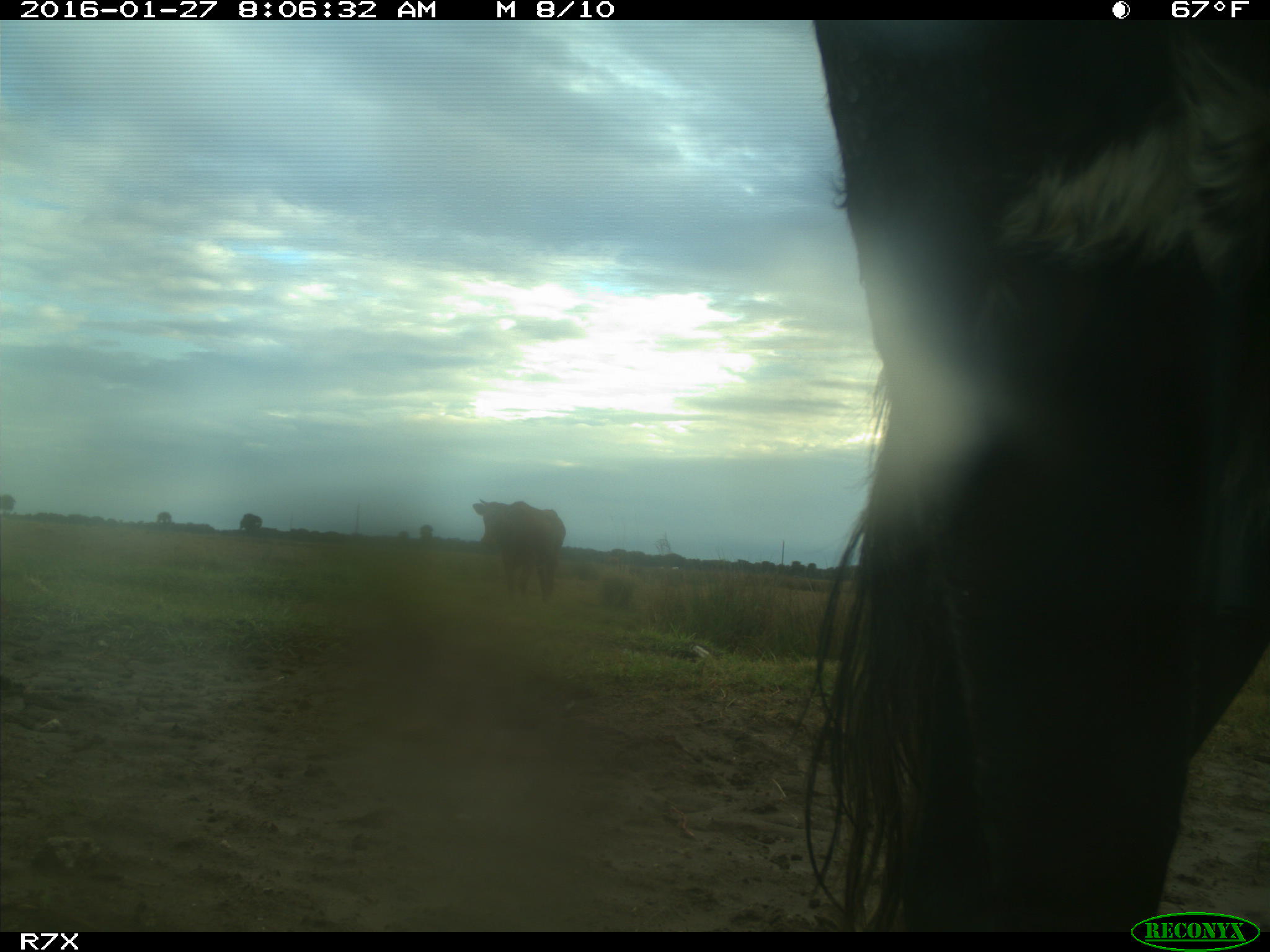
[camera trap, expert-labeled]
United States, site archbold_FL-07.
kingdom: Animalia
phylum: Chordata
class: Mammalia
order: Artiodactyla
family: Bovidae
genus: Bos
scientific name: Bos taurus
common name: domestic cow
Bos taurus (domestic cow).